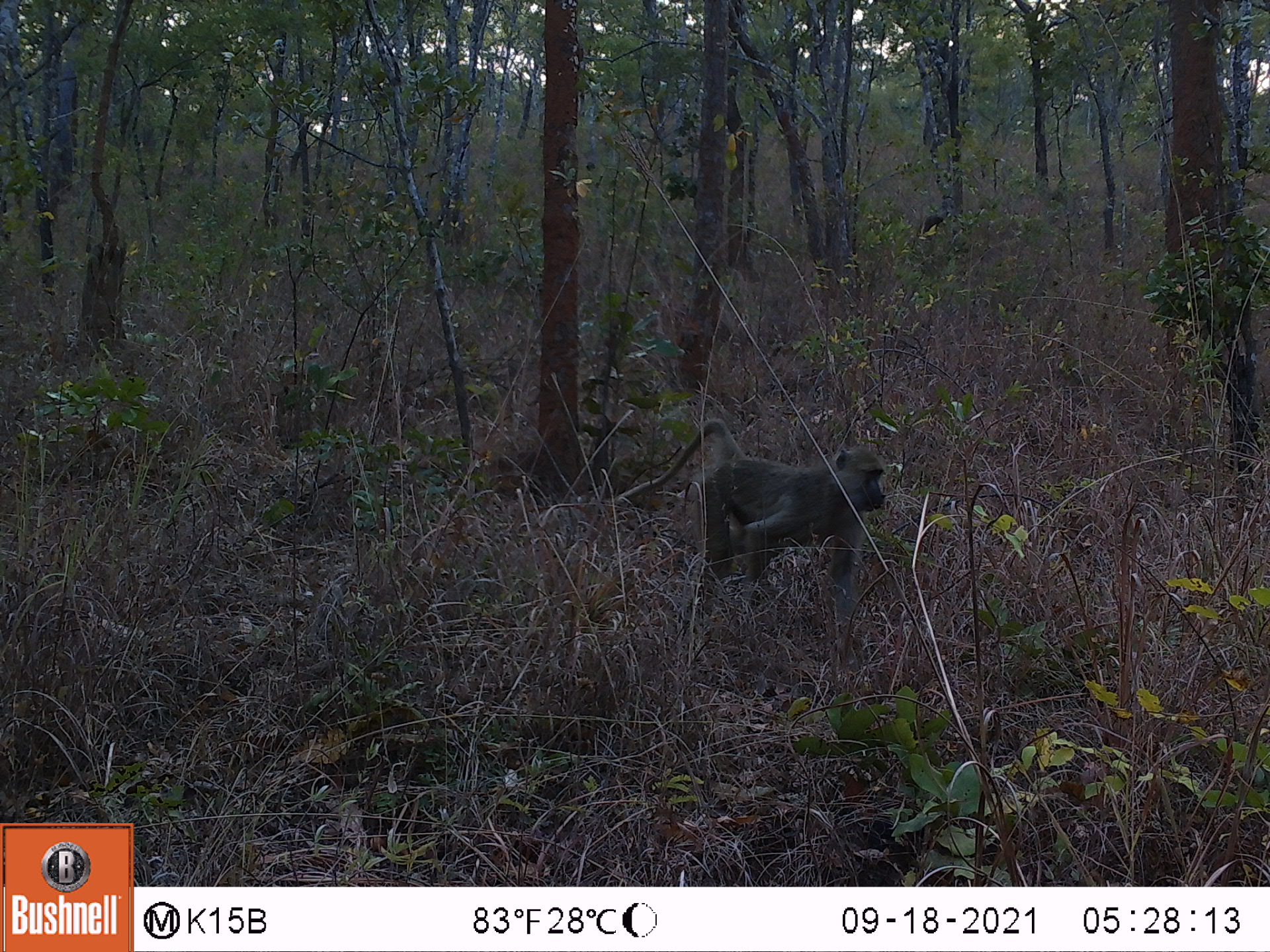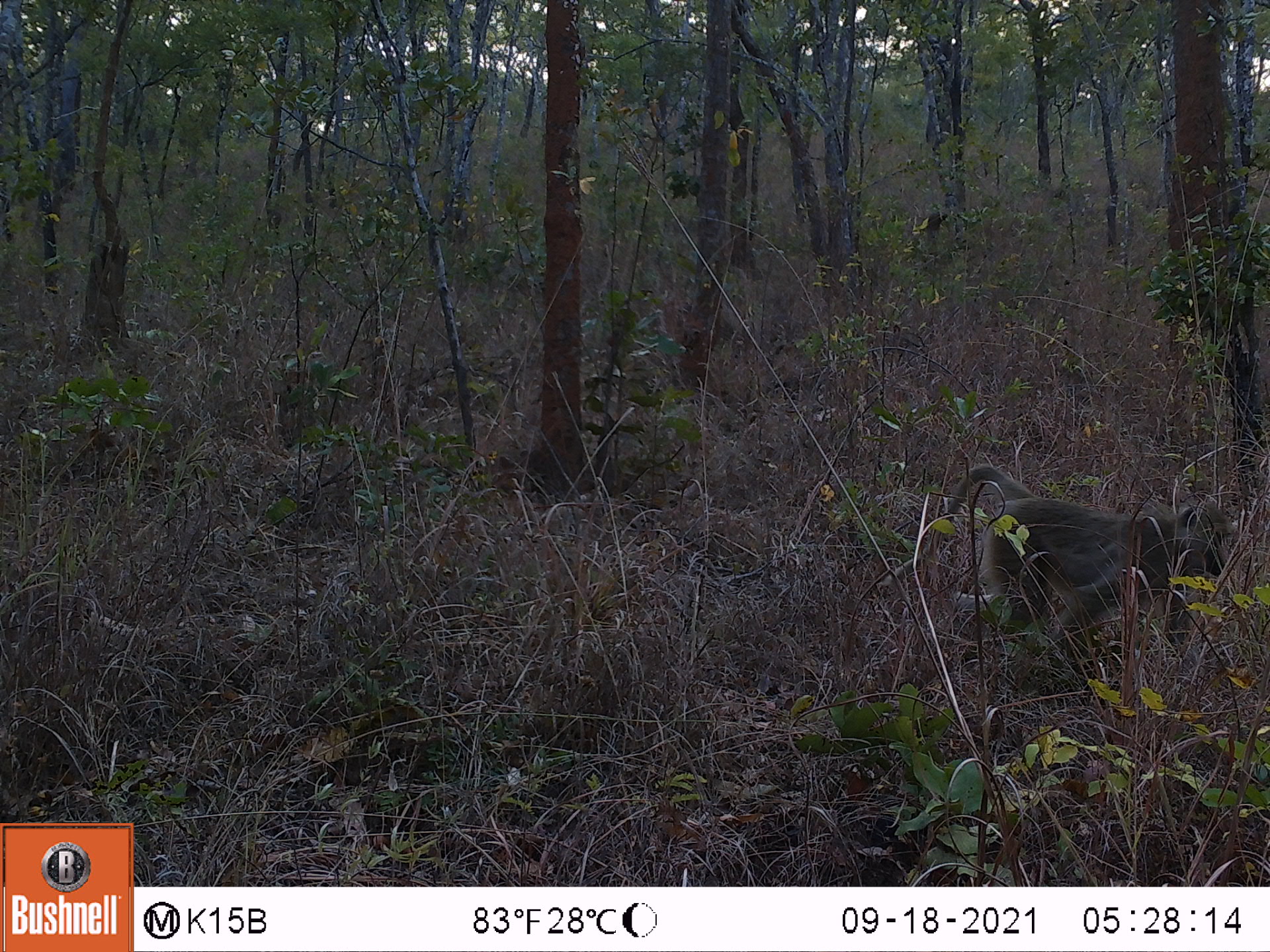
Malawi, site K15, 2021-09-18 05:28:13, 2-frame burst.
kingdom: Animalia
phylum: Chordata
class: Mammalia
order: Primates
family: Cercopithecidae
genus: Papio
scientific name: Papio cynocephalus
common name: yellow baboon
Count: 1.